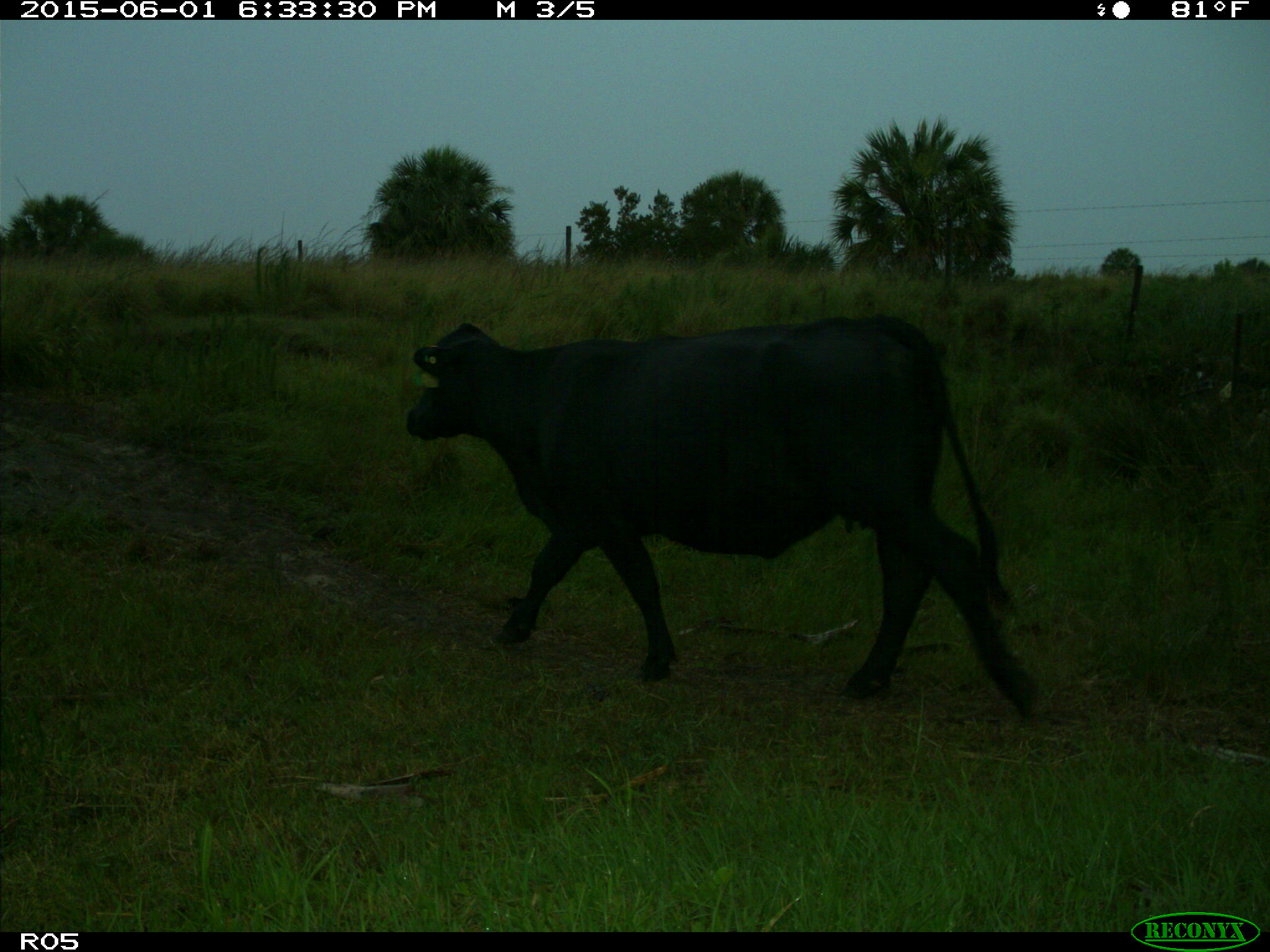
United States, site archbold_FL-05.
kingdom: Animalia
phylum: Chordata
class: Mammalia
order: Artiodactyla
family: Bovidae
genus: Bos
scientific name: Bos taurus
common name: domestic cow